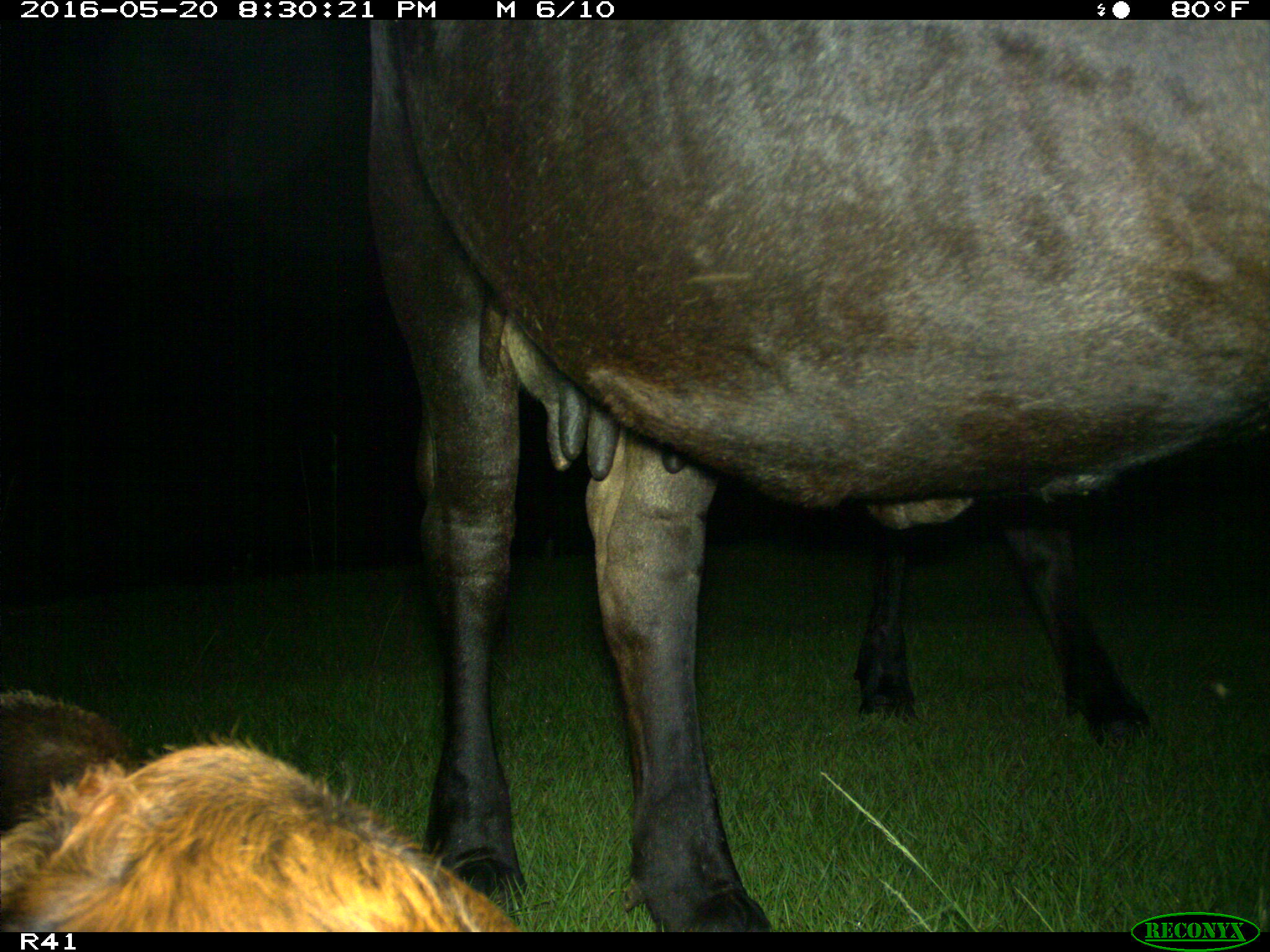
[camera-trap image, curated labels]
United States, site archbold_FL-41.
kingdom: Animalia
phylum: Chordata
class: Mammalia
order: Artiodactyla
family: Bovidae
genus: Bos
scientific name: Bos taurus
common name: domestic cow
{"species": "Bos taurus (domestic cow)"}